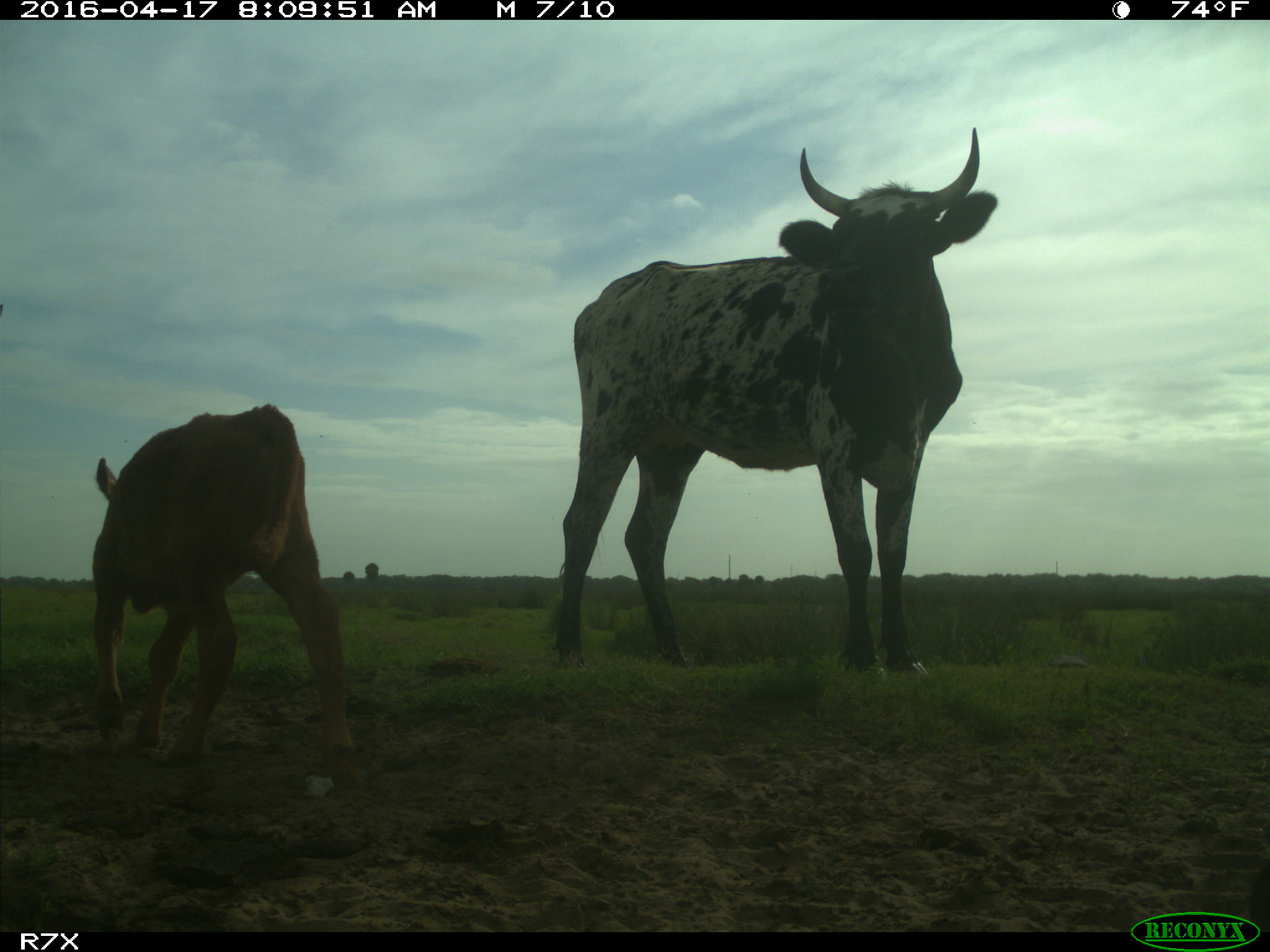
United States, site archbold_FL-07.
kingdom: Animalia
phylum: Chordata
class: Mammalia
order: Artiodactyla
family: Bovidae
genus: Bos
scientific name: Bos taurus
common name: domestic cow